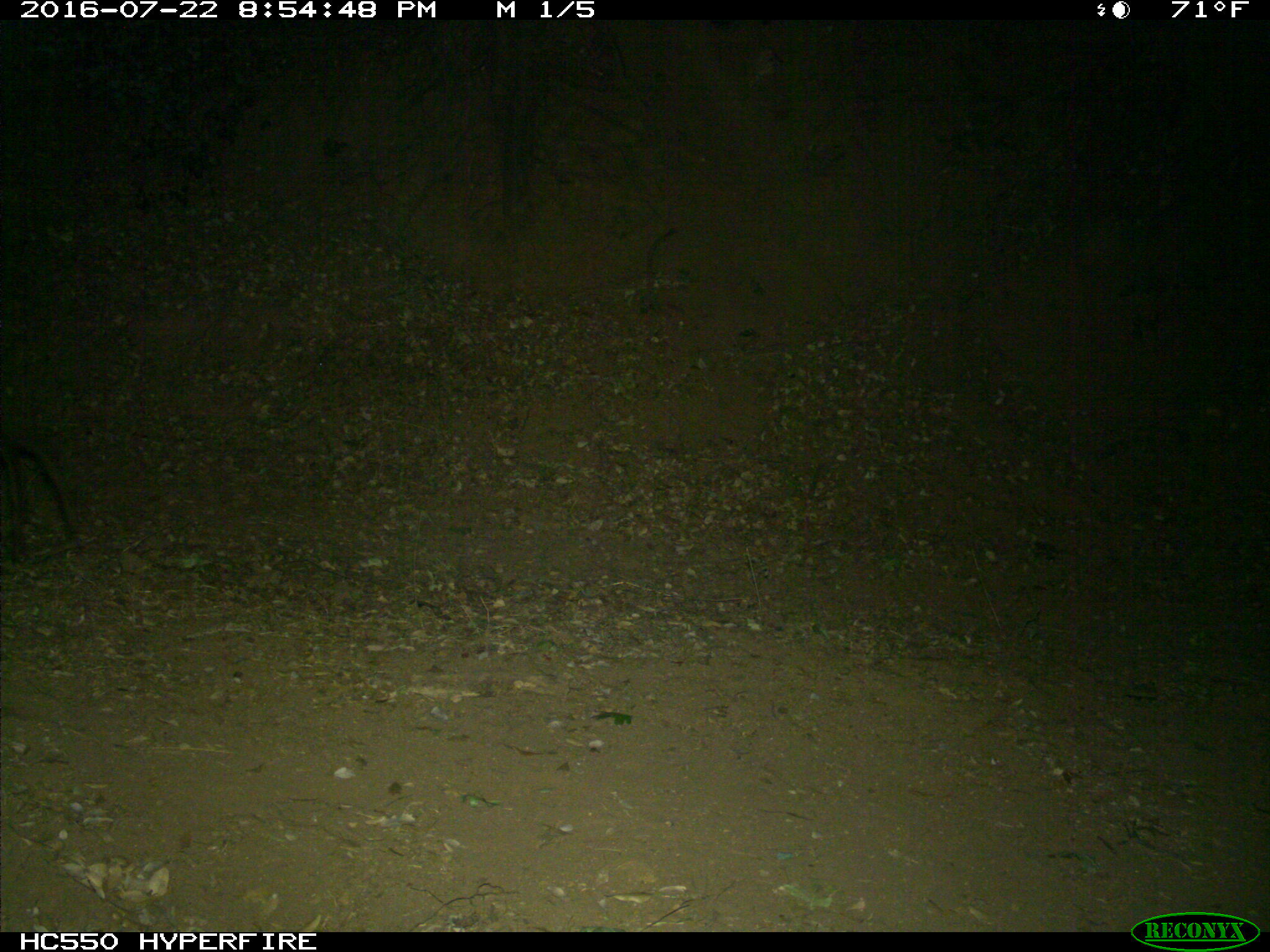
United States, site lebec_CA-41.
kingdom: Animalia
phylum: Chordata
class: Mammalia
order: Artiodactyla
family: Bovidae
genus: Bos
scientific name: Bos taurus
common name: domestic cow